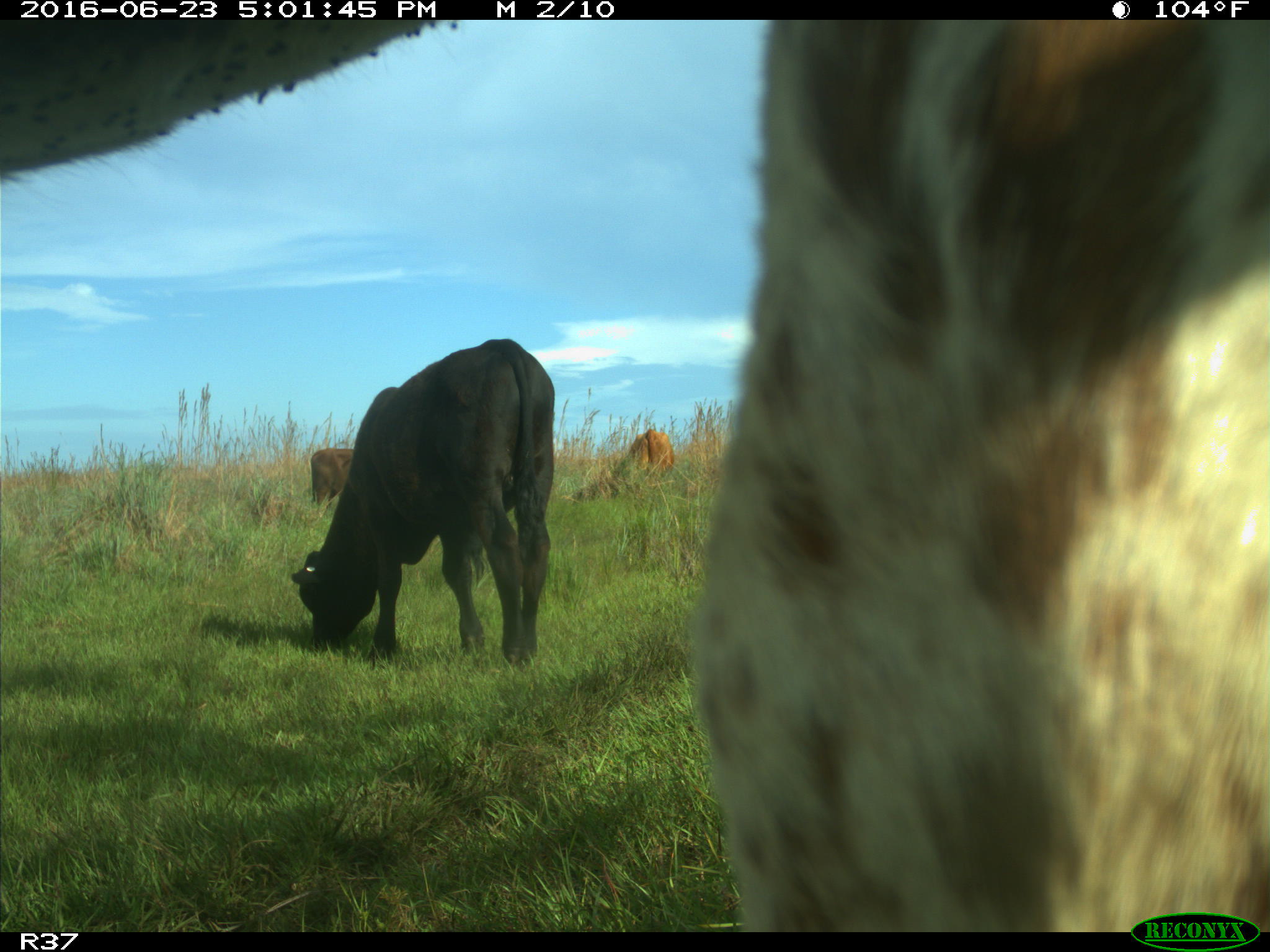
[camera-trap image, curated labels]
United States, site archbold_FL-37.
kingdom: Animalia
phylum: Chordata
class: Mammalia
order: Artiodactyla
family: Bovidae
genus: Bos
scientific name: Bos taurus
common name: domestic cow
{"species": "Bos taurus (domestic cow)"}